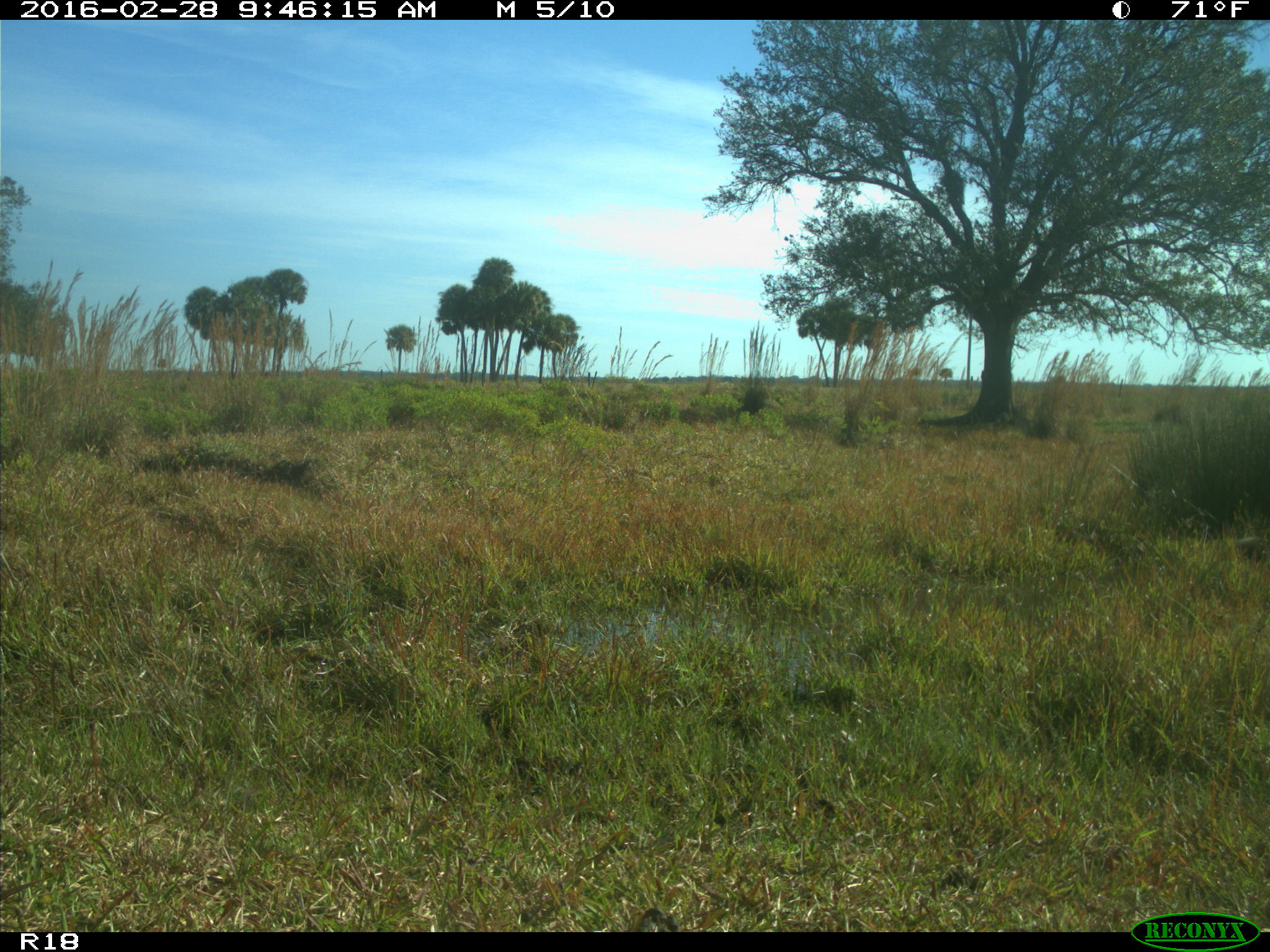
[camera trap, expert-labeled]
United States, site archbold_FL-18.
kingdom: Animalia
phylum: Chordata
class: Mammalia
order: Carnivora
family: Procyonidae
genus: Procyon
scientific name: Procyon lotor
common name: common raccoon